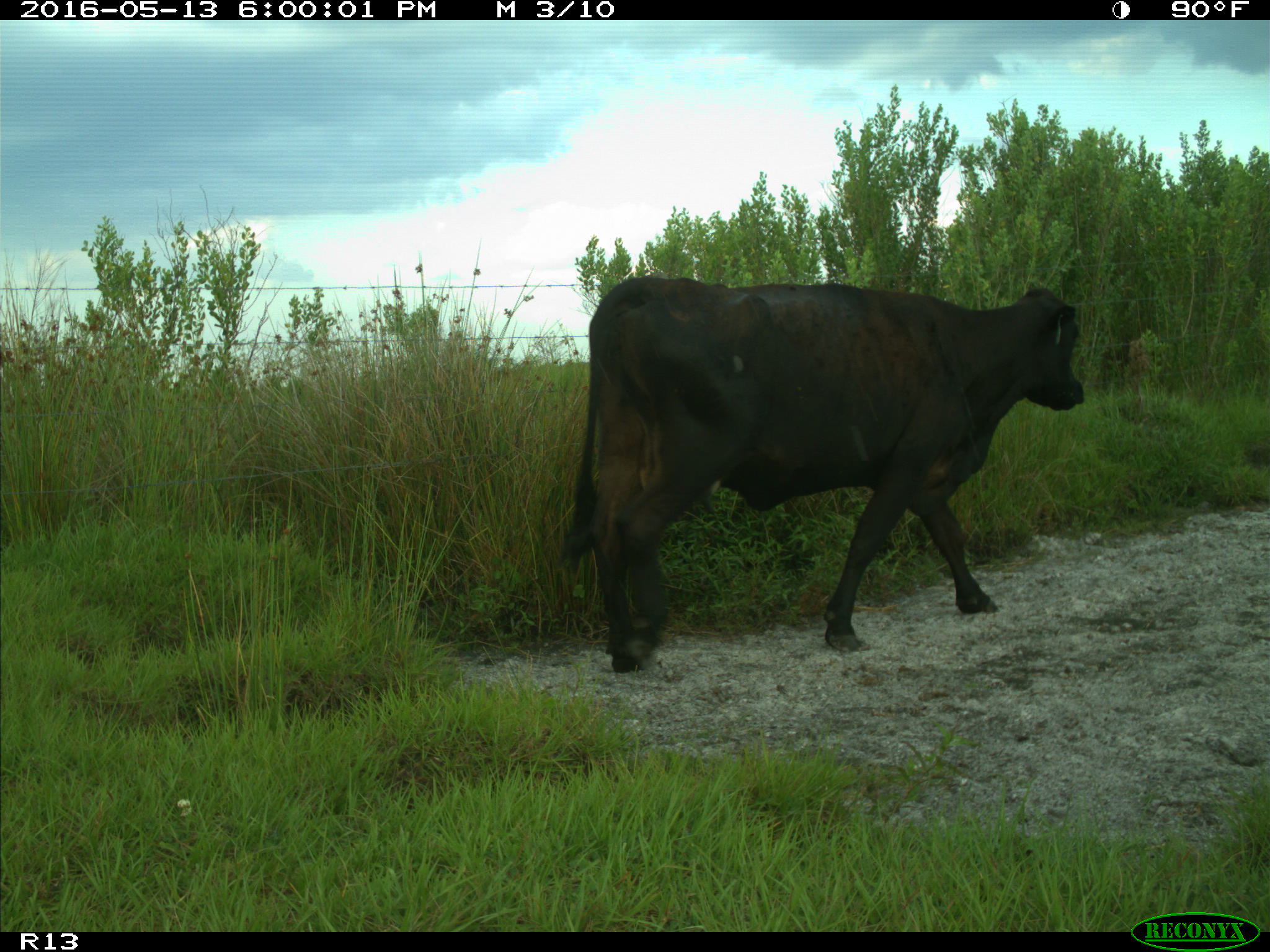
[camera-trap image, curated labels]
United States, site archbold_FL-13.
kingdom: Animalia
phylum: Chordata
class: Mammalia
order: Artiodactyla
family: Bovidae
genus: Bos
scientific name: Bos taurus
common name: domestic cow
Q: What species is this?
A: Bos taurus (domestic cow).